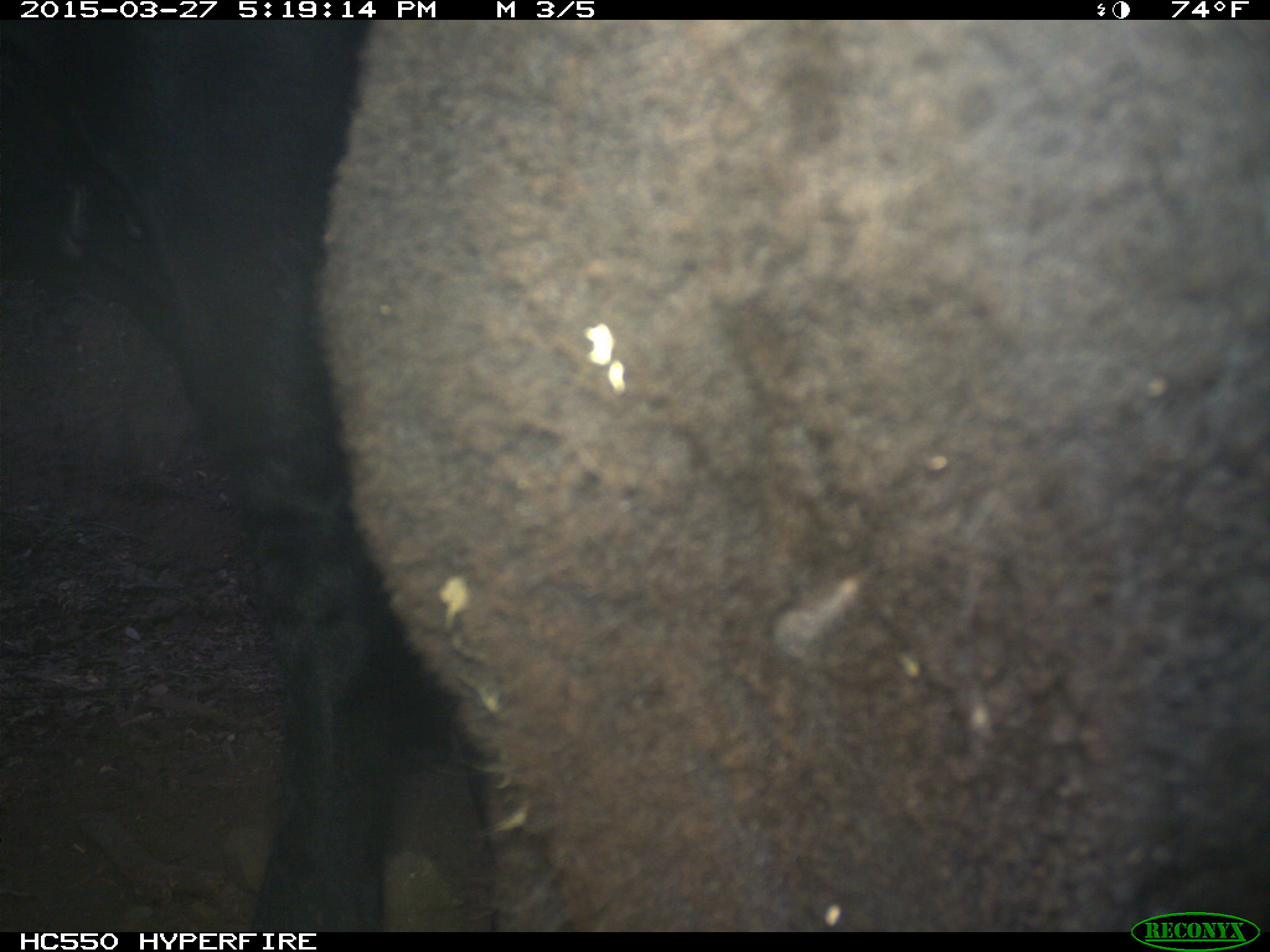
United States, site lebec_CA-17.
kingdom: Animalia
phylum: Chordata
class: Mammalia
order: Artiodactyla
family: Bovidae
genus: Bos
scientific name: Bos taurus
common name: domestic cow